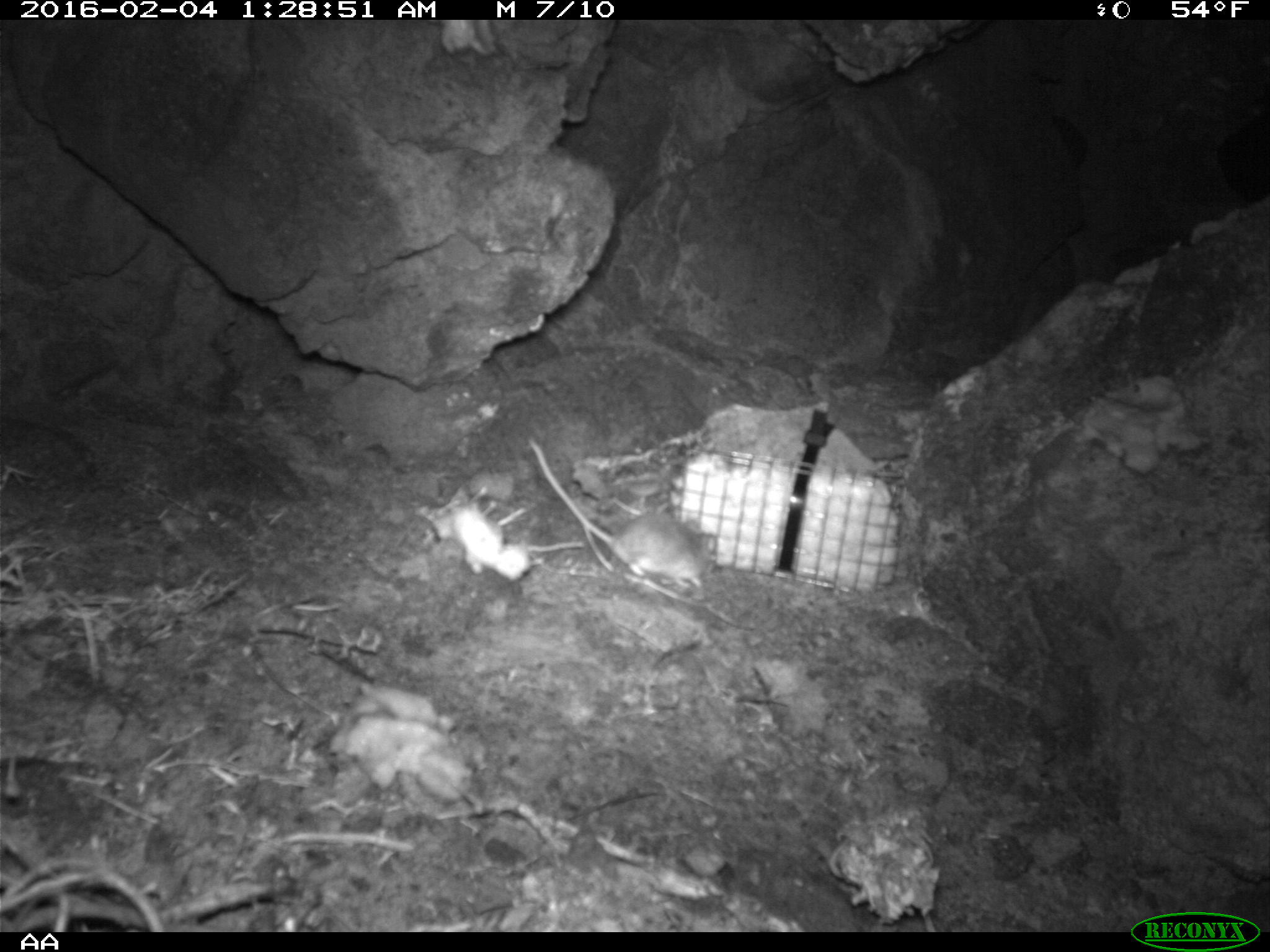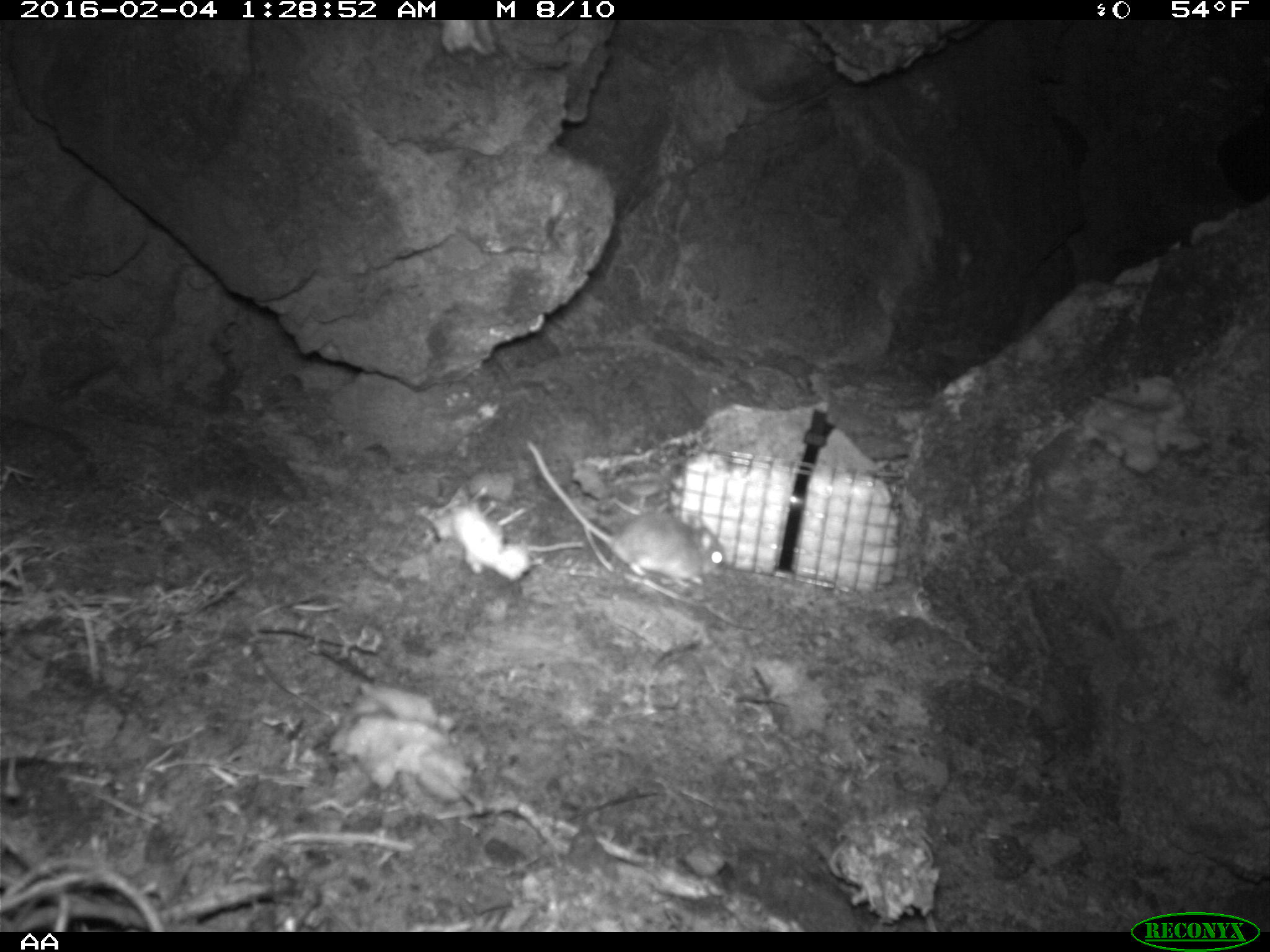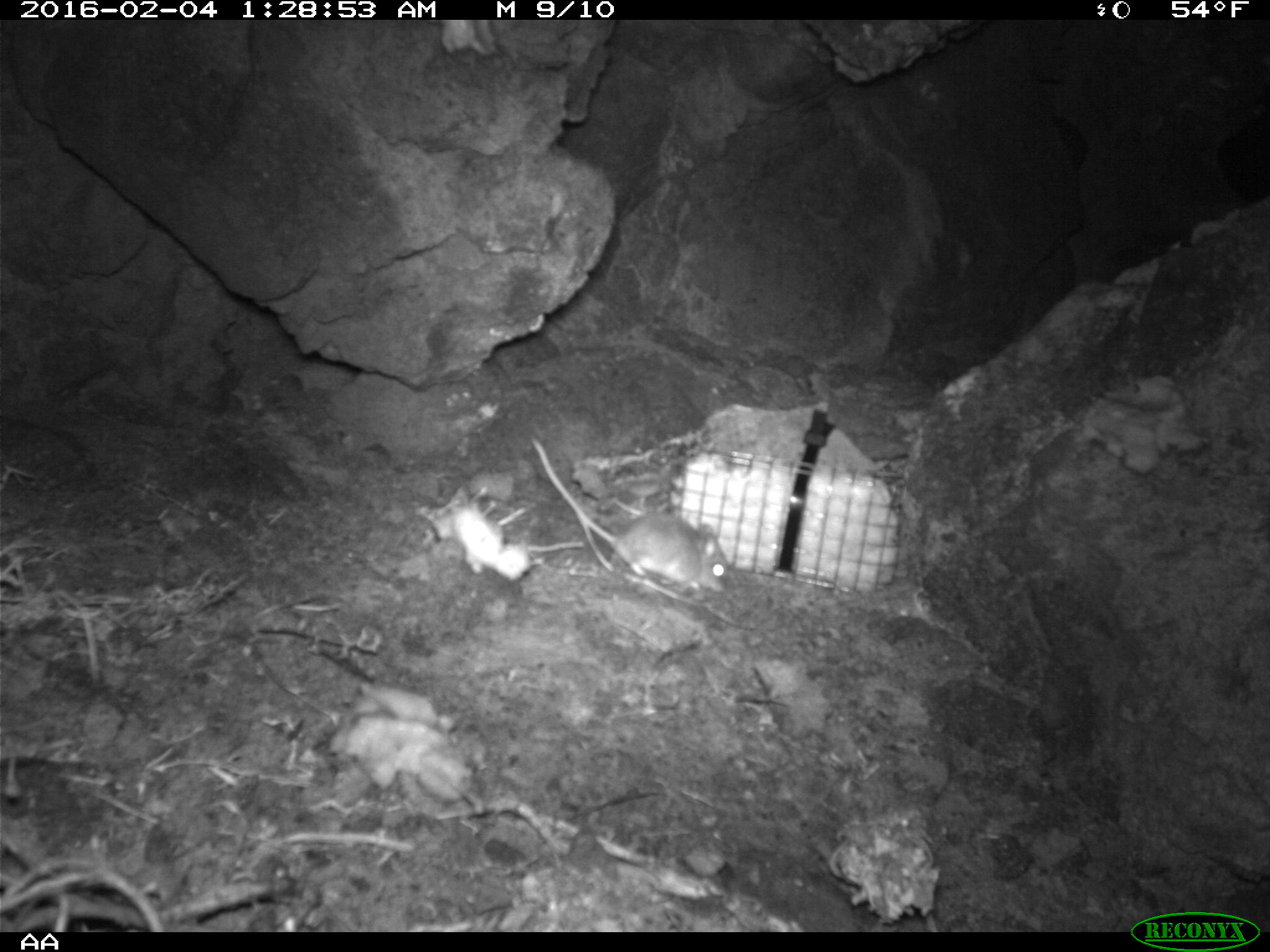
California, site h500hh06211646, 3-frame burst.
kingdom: Animalia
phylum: Chordata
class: Mammalia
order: Rodentia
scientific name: Rodentia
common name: rodent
Rodent (Rodentia).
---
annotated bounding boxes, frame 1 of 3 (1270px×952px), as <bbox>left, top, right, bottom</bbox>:
rodent: <bbox>523, 437, 717, 593</bbox>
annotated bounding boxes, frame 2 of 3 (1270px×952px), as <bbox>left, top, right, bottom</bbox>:
rodent: <bbox>525, 437, 726, 586</bbox>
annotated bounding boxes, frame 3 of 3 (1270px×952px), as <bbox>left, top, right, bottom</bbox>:
rodent: <bbox>531, 436, 730, 596</bbox>